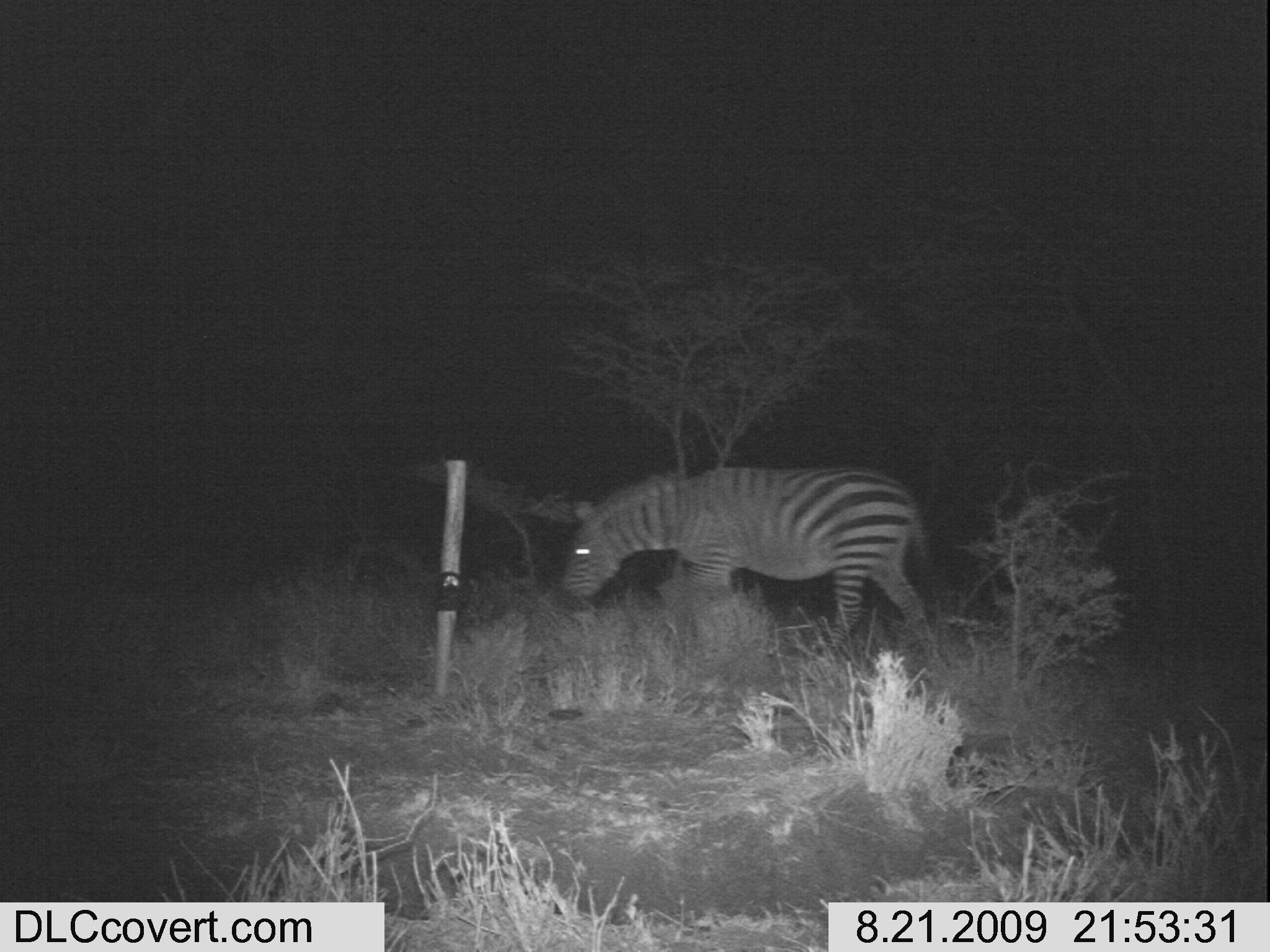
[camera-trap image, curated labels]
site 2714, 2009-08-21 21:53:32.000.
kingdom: Animalia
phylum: Chordata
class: Mammalia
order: Perissodactyla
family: Equidae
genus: Equus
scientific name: Equus quagga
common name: plains zebra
Equus quagga (plains zebra), count 1.